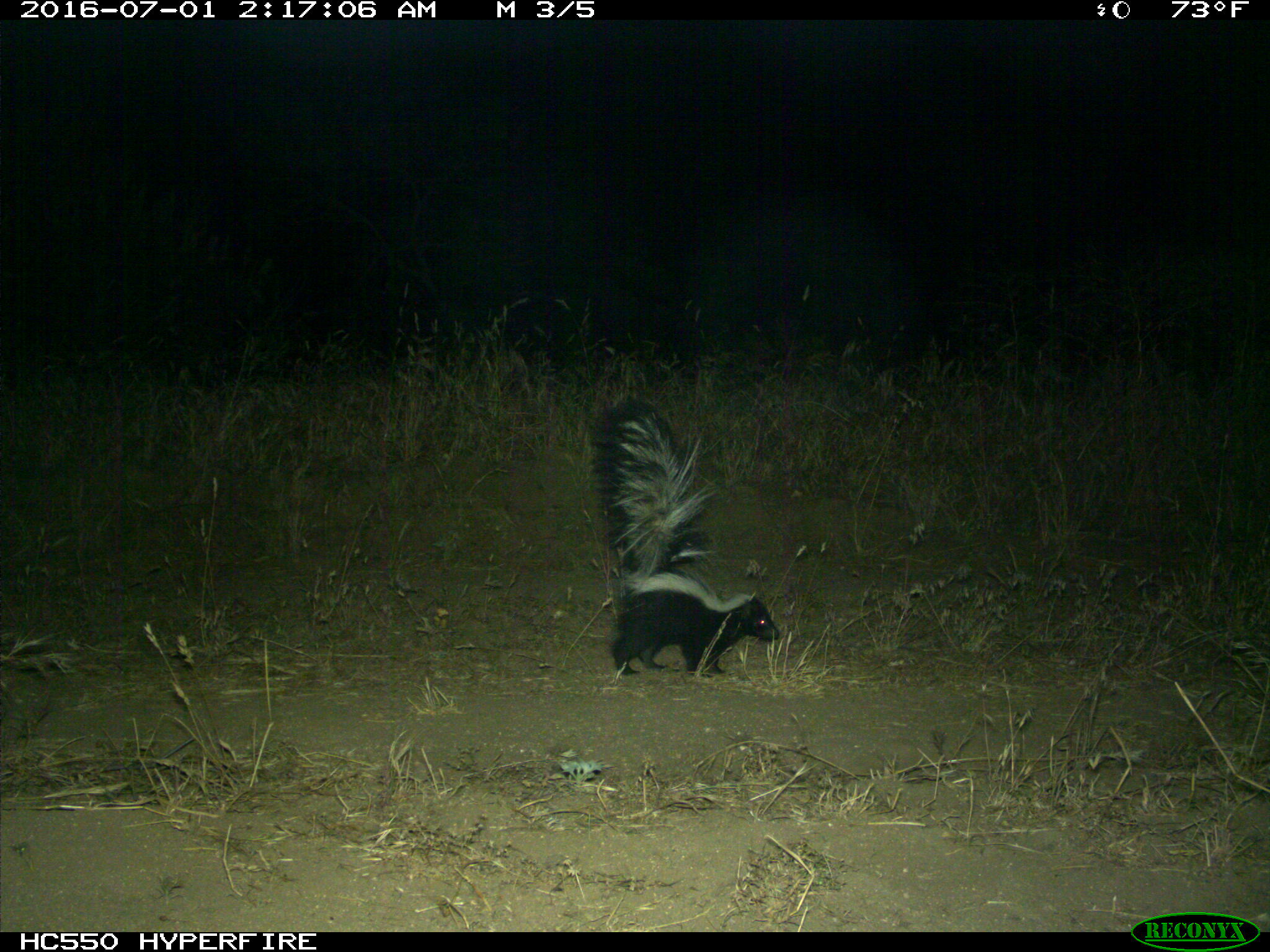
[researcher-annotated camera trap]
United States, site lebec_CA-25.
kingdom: Animalia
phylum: Chordata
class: Mammalia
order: Carnivora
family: Mephitidae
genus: Mephitis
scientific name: Mephitis mephitis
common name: striped skunk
Mephitis mephitis (striped skunk).